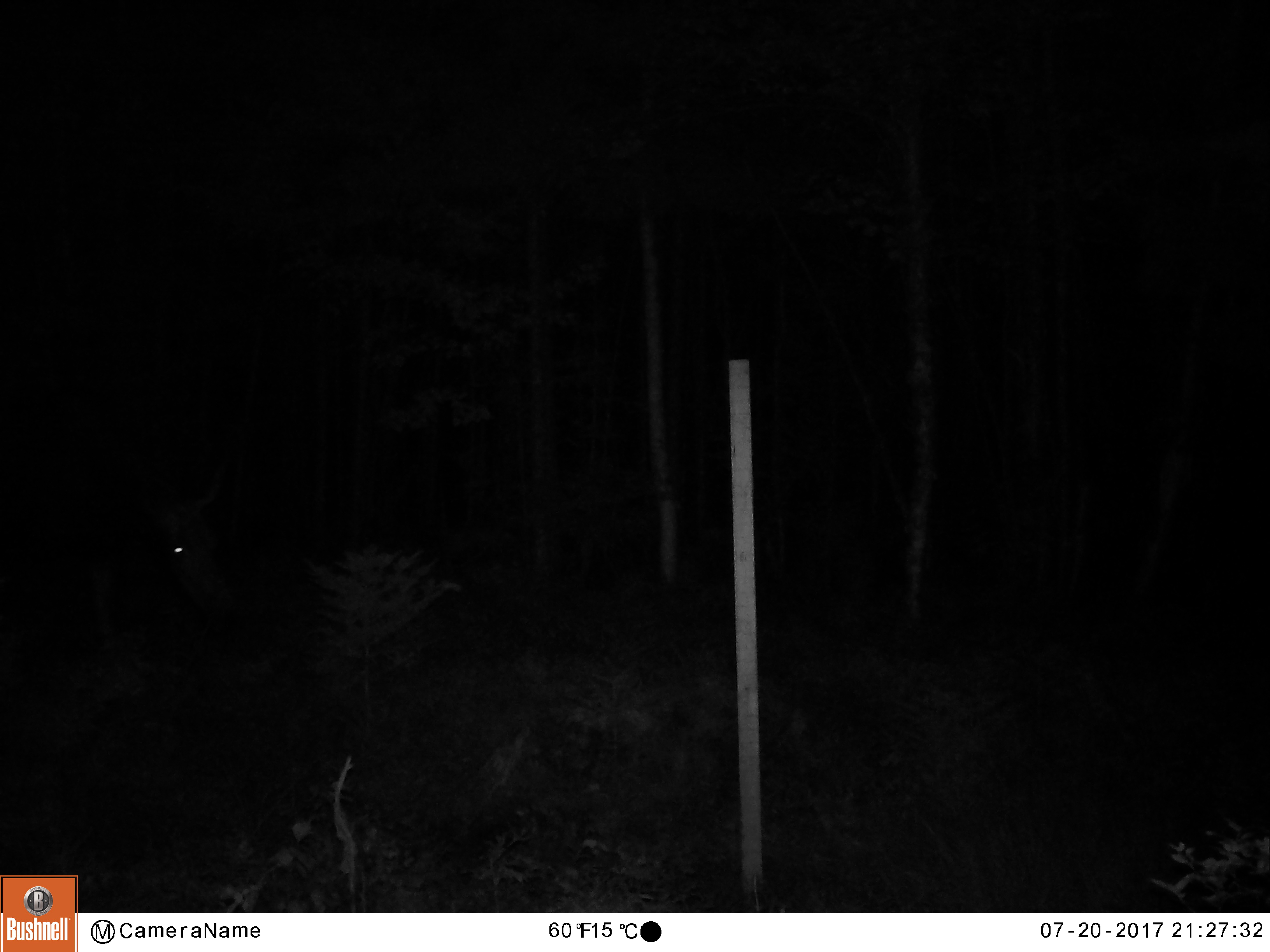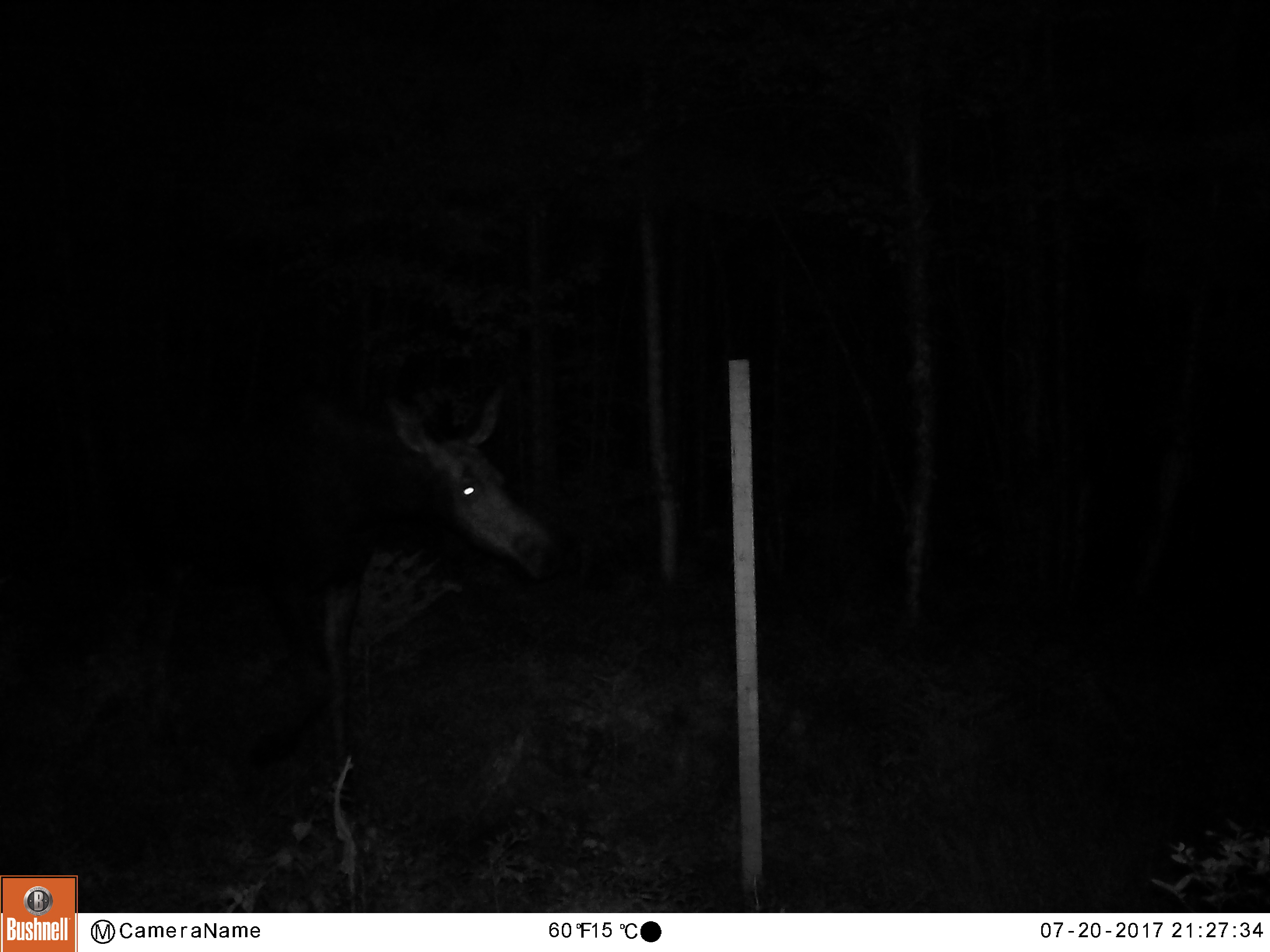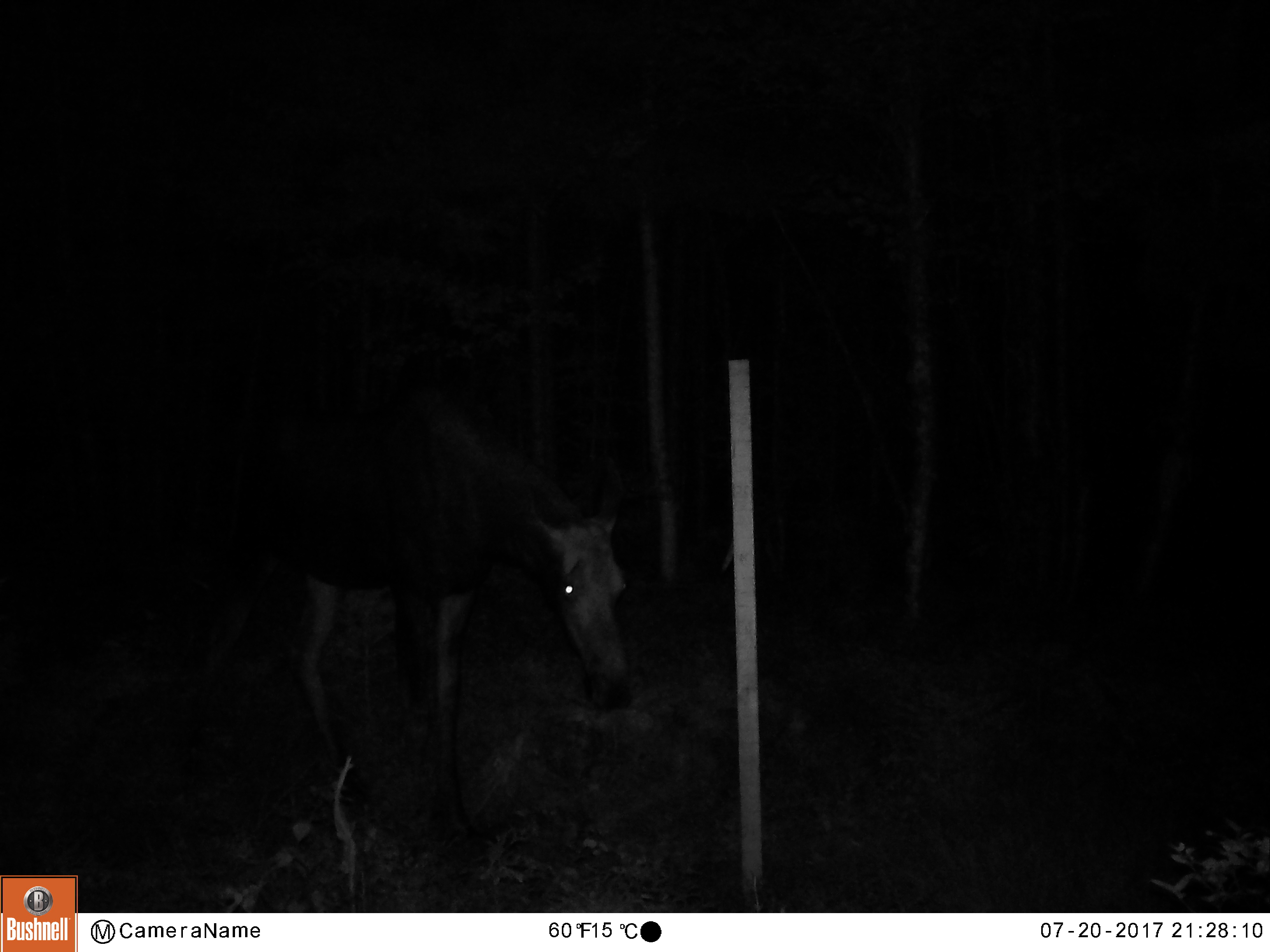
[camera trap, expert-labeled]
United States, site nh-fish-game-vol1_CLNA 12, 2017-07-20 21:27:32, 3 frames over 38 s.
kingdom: Animalia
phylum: Chordata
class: Mammalia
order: Artiodactyla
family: Cervidae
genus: Alces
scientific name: Alces alces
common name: moose